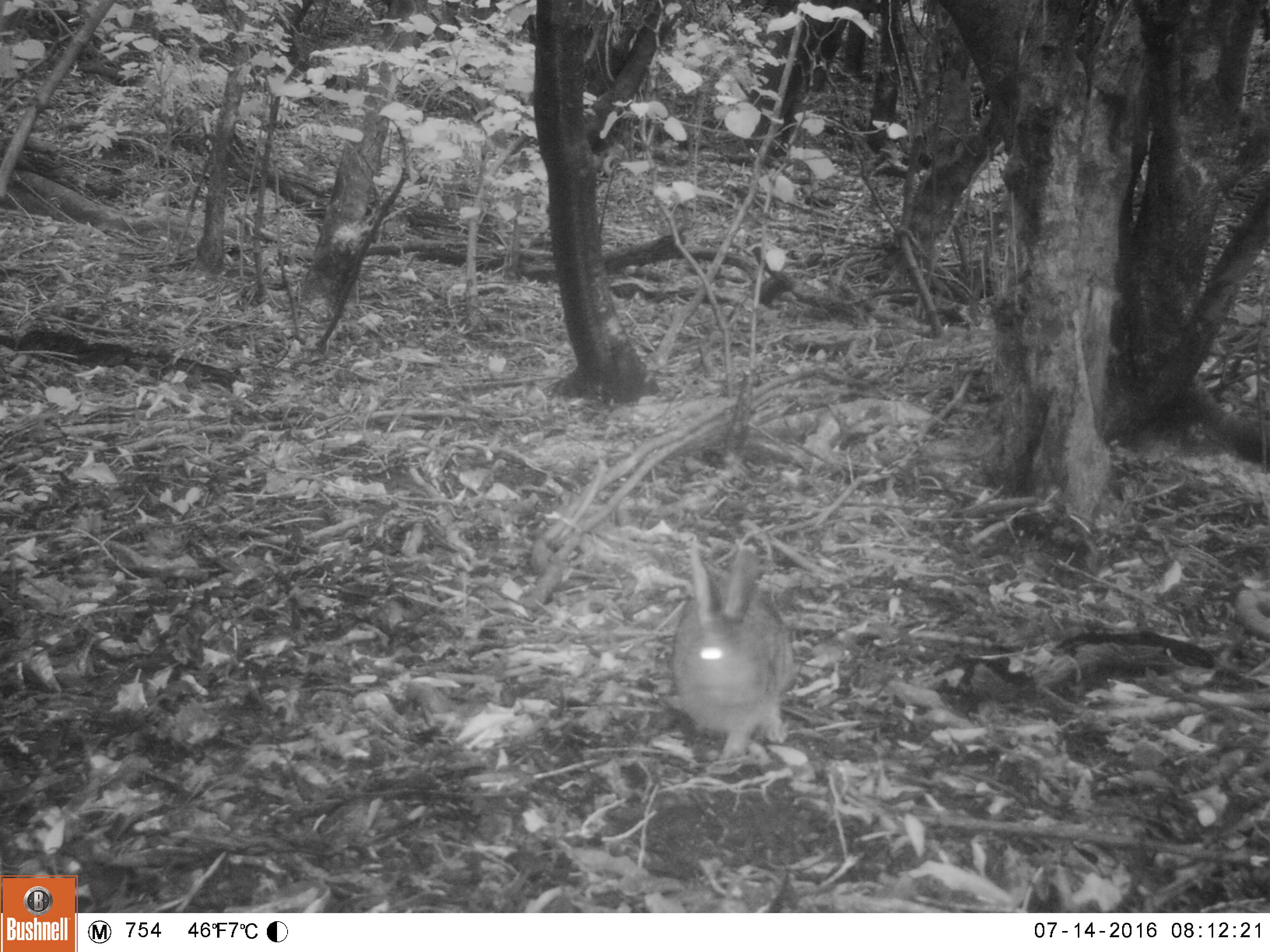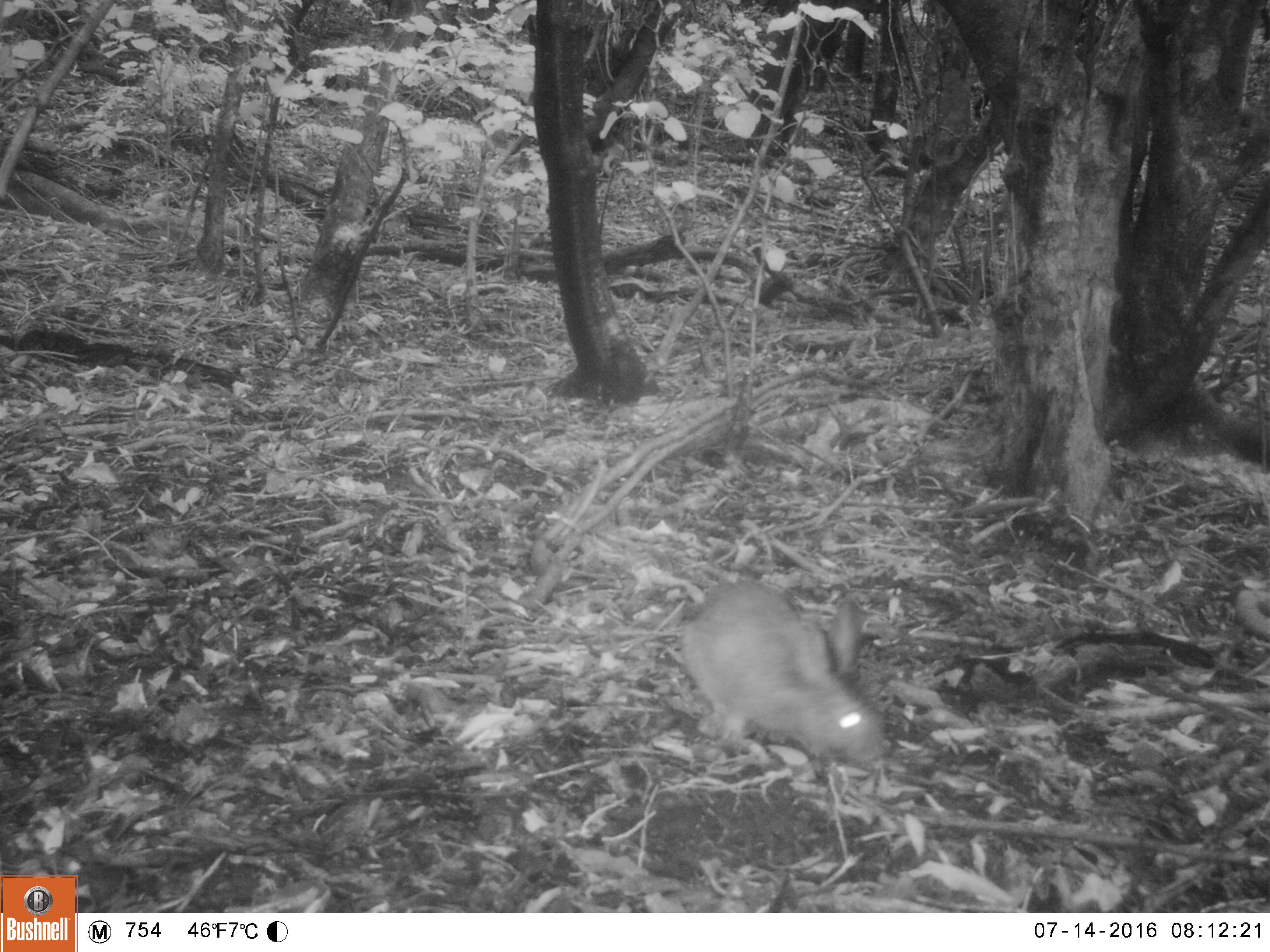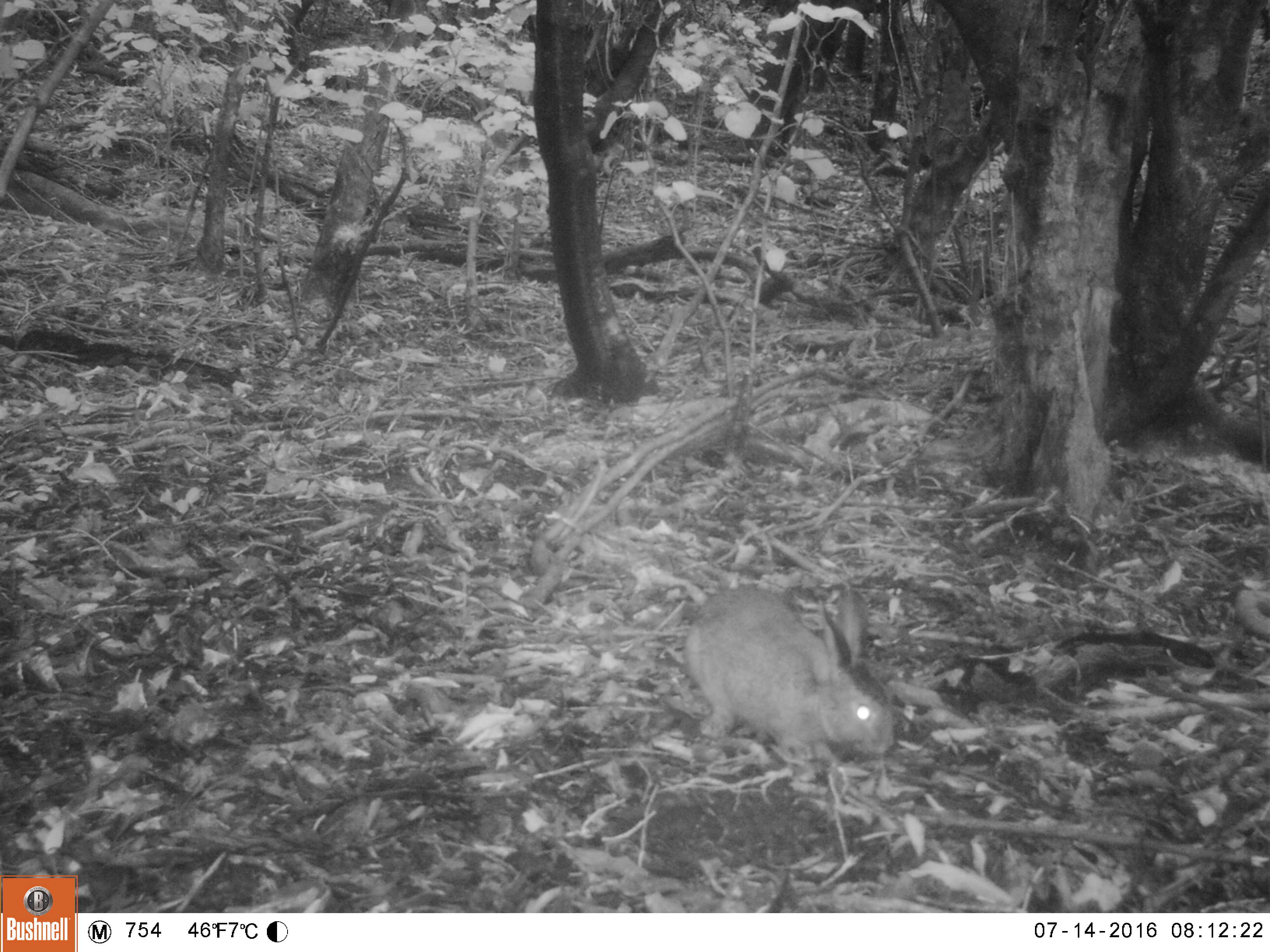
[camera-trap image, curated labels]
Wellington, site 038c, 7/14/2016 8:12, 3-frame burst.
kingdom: Animalia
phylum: Chordata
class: Mammalia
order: Lagomorpha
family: Leporidae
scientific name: Leporidae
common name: rabbit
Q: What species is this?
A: Rabbit (Leporidae).